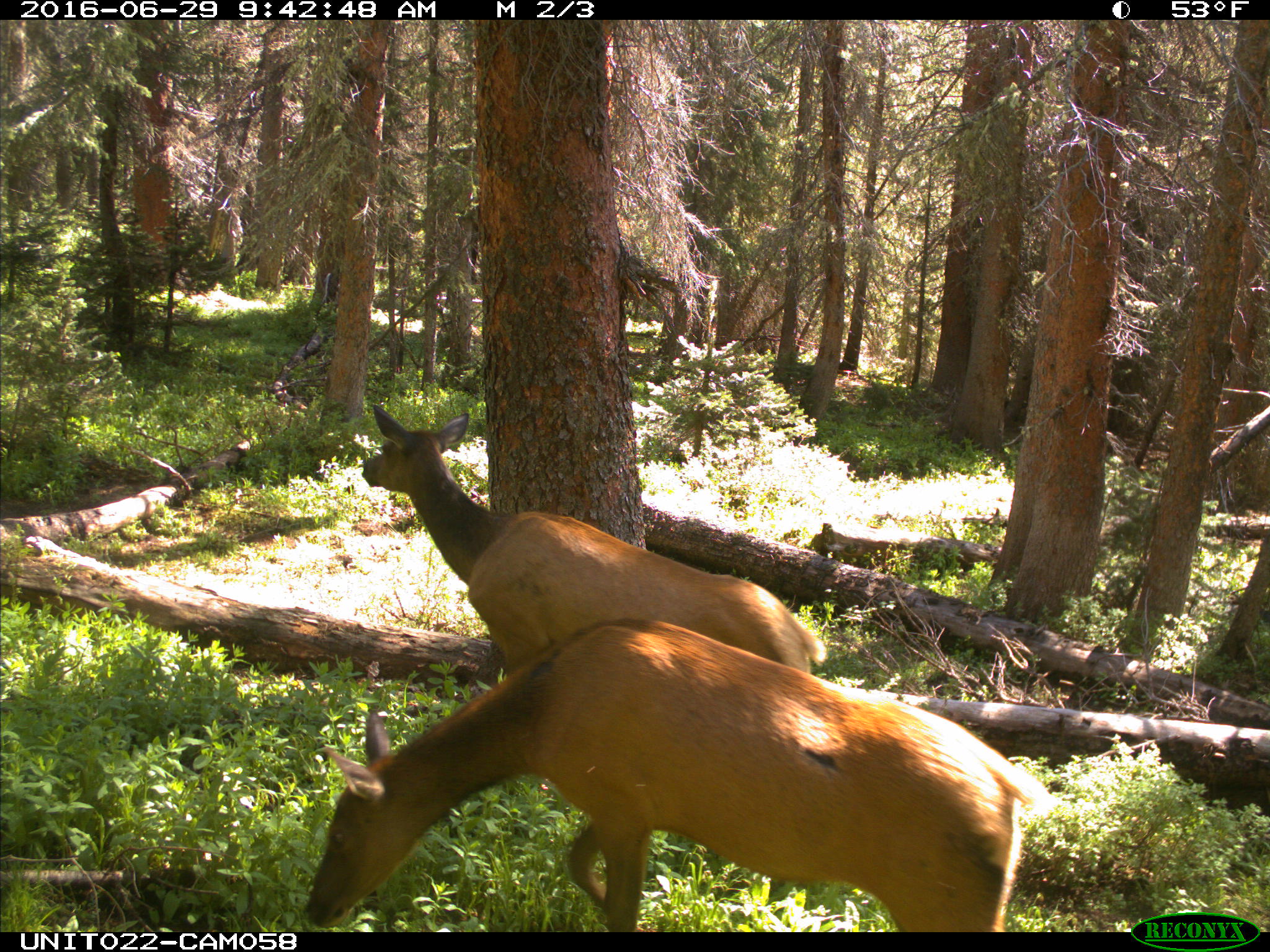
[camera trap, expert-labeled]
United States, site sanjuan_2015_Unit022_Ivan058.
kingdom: Animalia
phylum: Chordata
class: Mammalia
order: Artiodactyla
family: Cervidae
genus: Cervus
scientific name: Cervus elaphus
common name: red deer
Cervus elaphus (red deer).